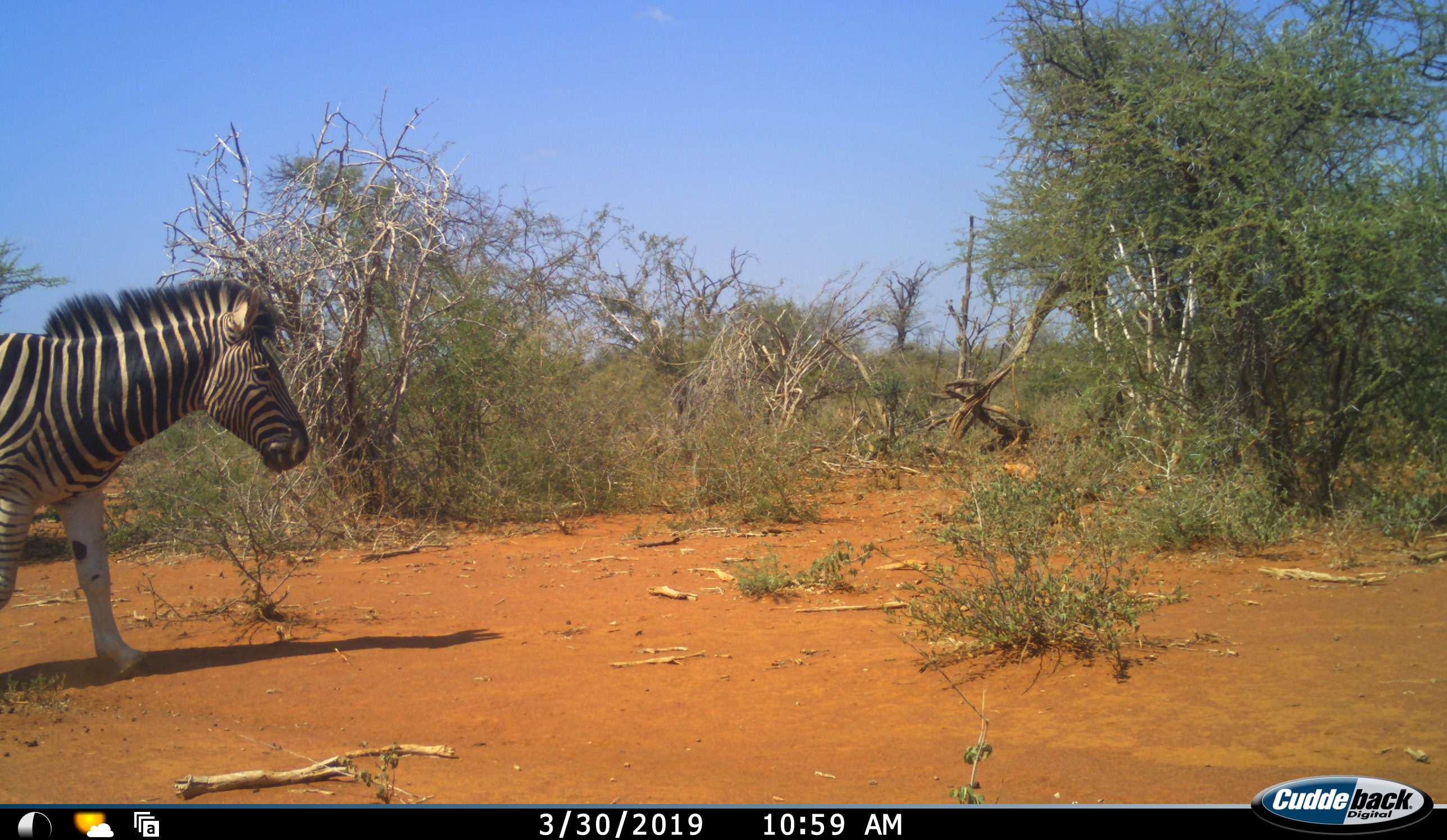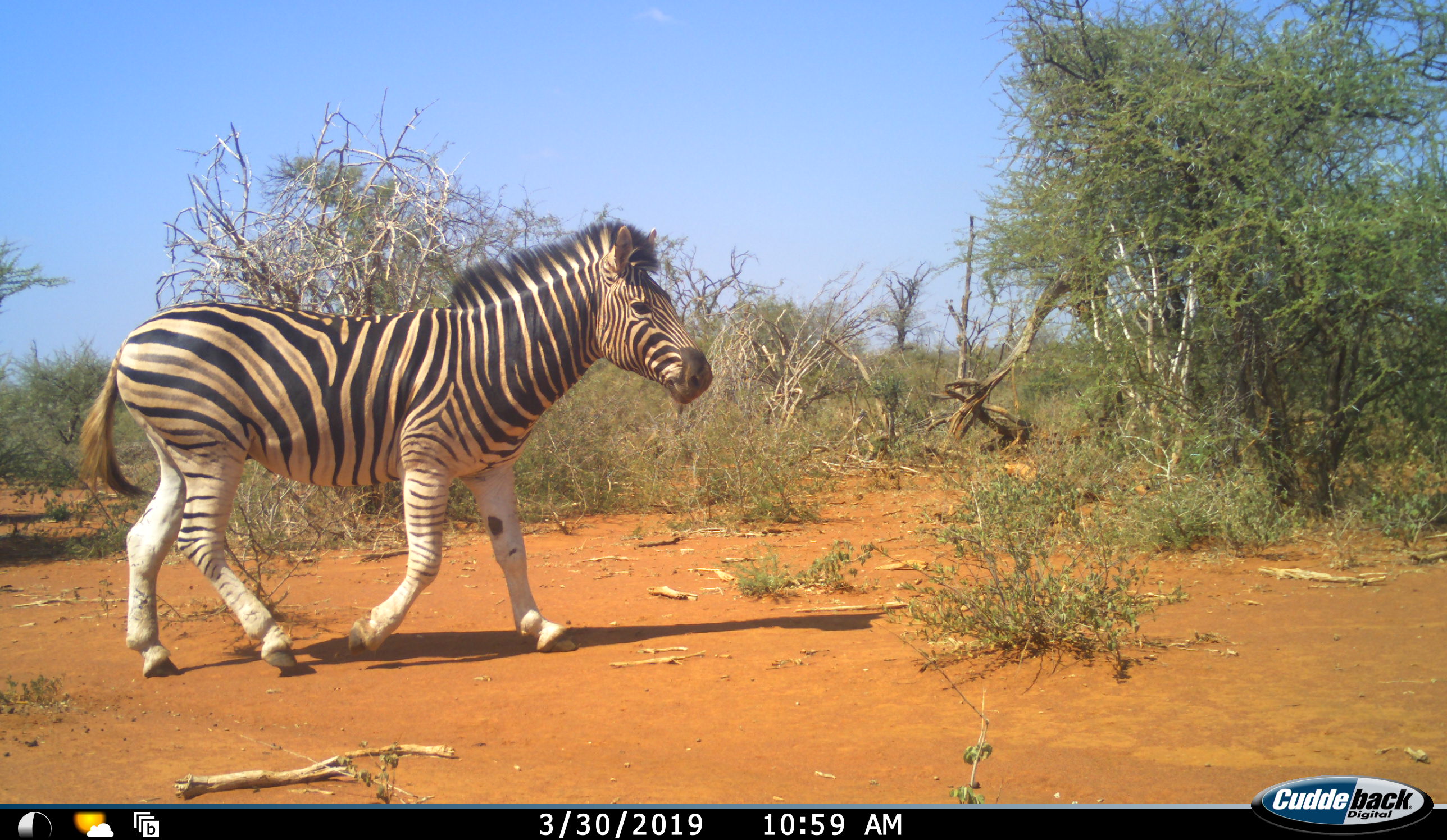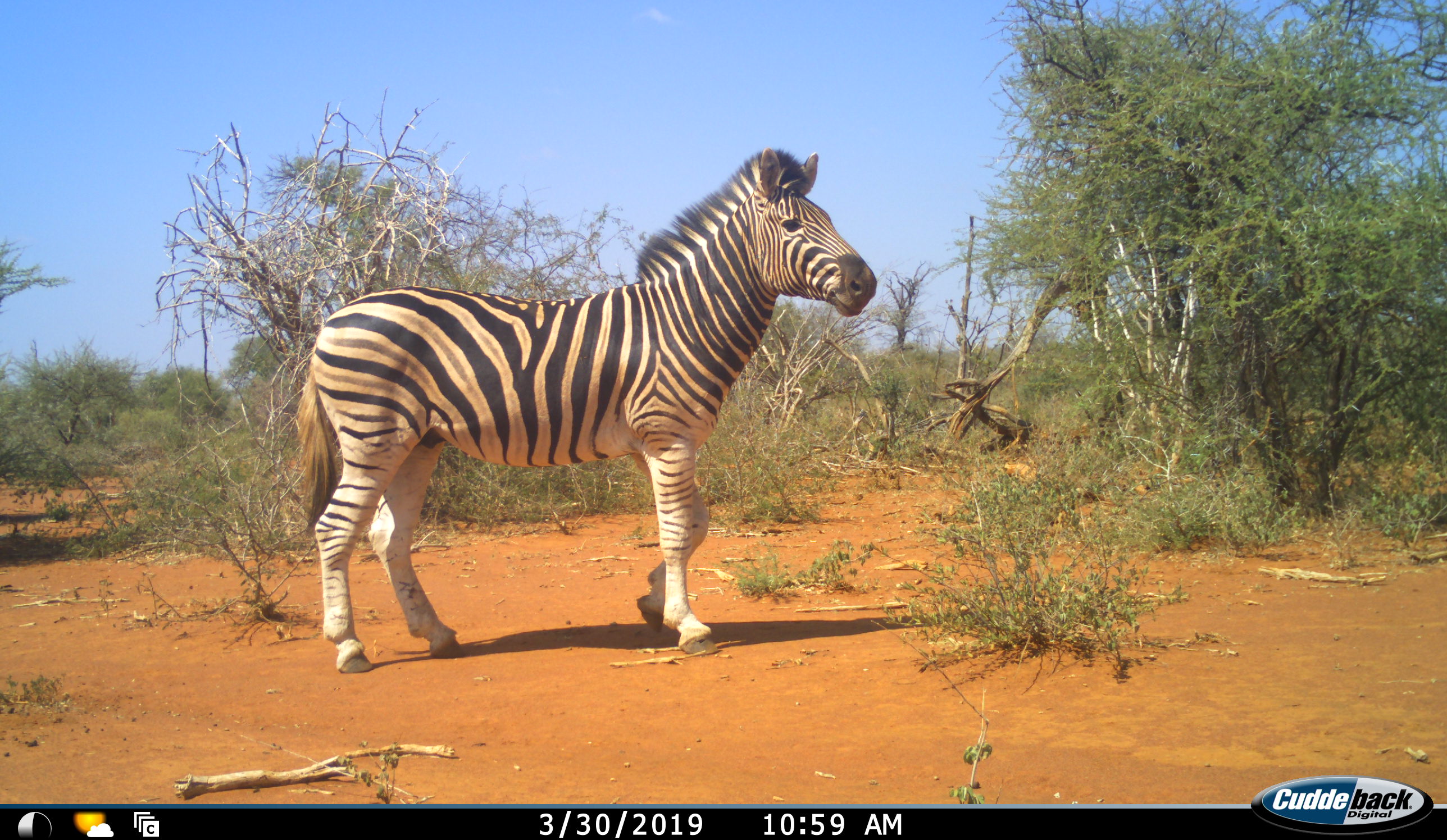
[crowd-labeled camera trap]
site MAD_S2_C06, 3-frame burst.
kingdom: Animalia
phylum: Chordata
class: Mammalia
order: Perissodactyla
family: Equidae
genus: Equus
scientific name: Equus quagga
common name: plains zebra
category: zebraplains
Zebraplains (plains zebra) (Equus quagga), count 1. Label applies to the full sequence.